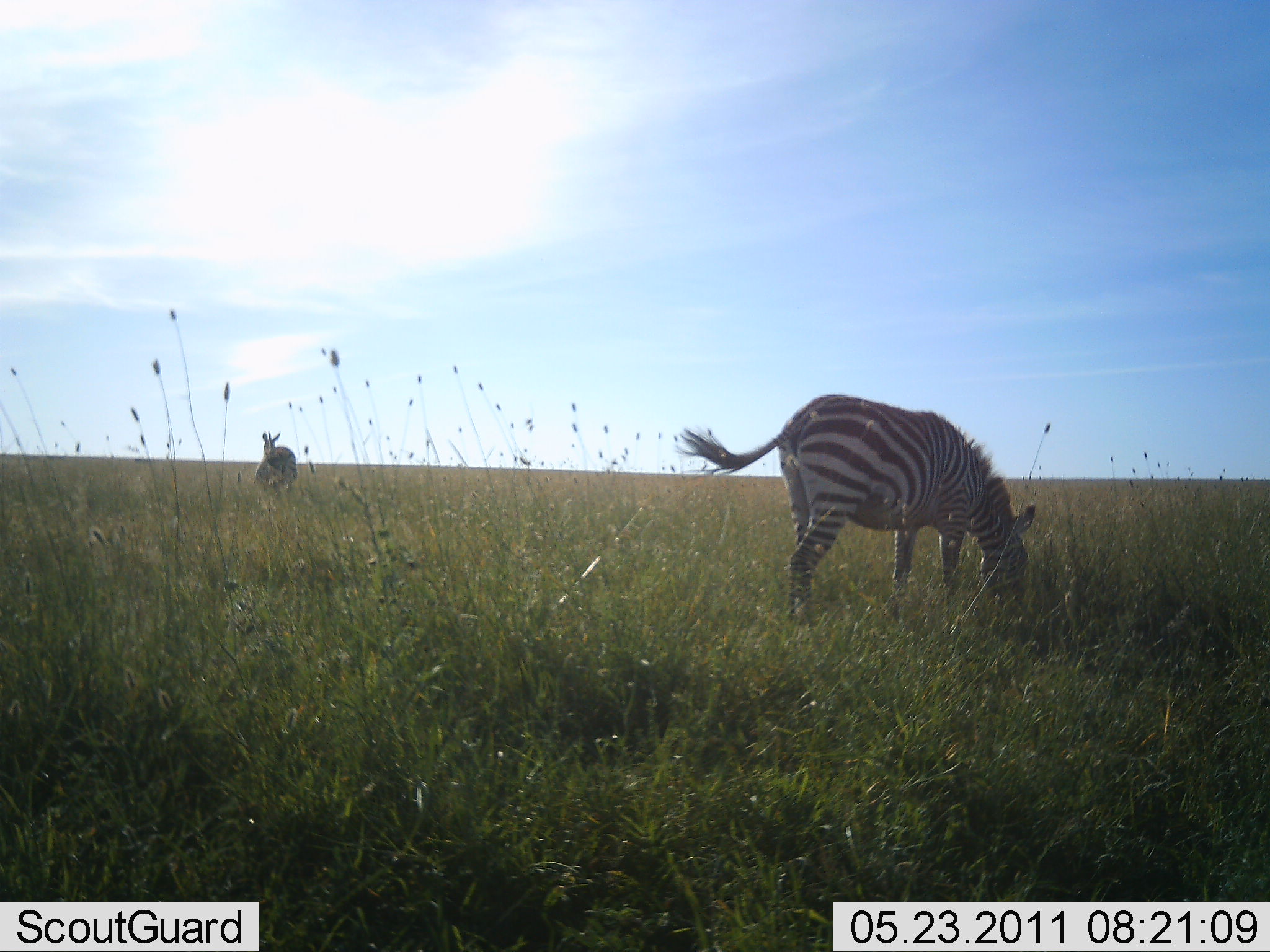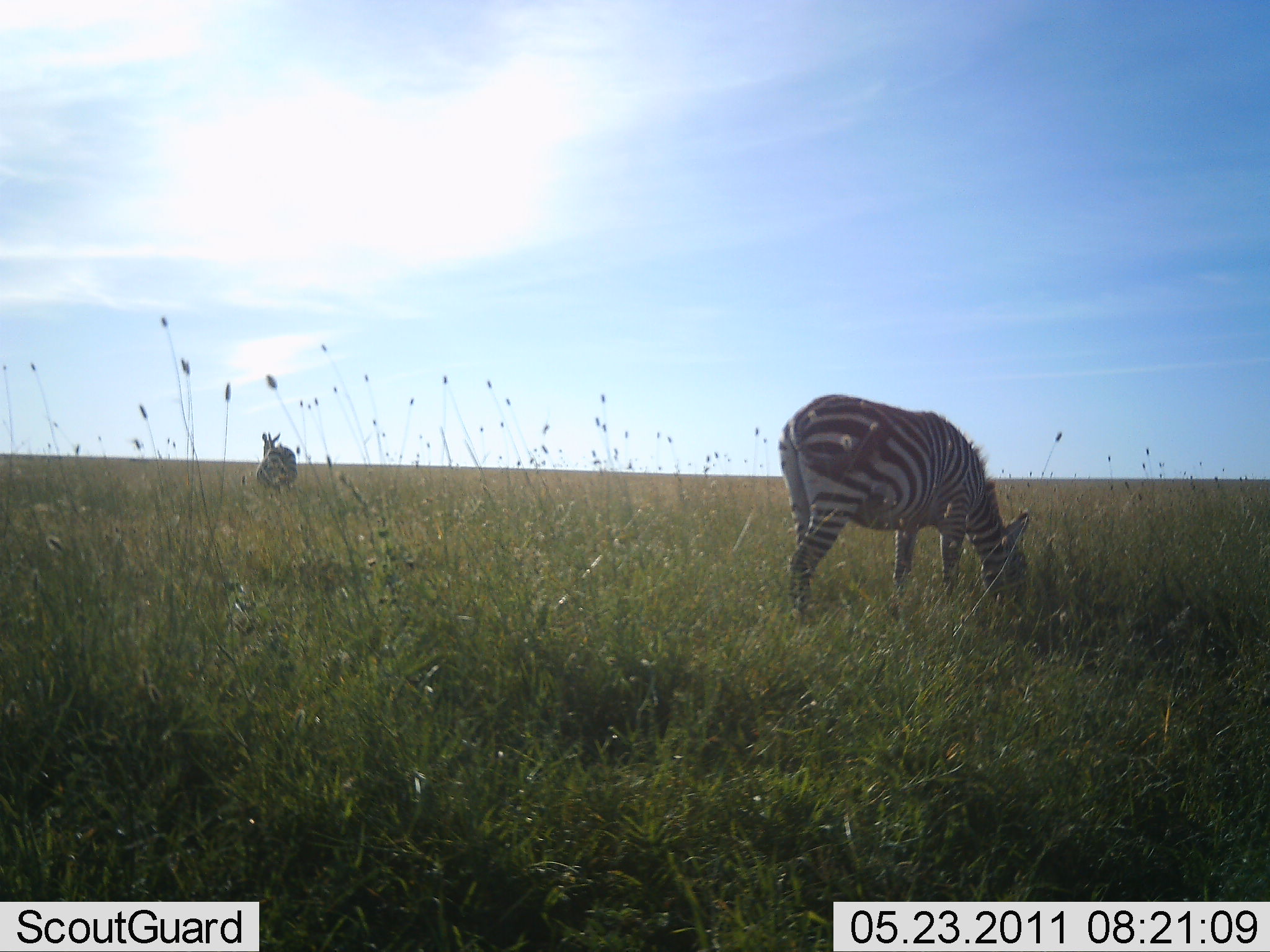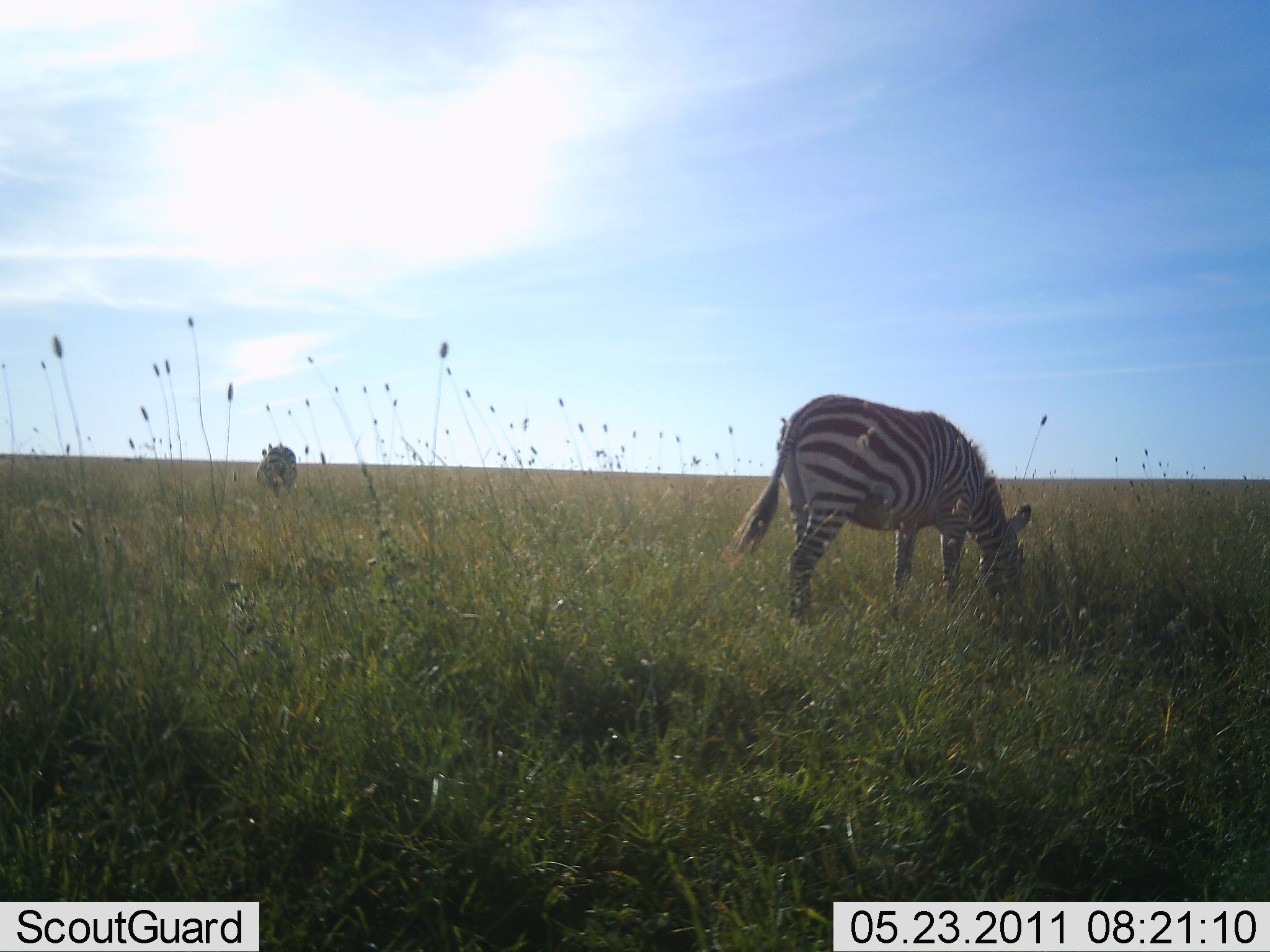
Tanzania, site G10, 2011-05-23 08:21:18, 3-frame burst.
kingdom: Animalia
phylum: Chordata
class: Mammalia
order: Perissodactyla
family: Equidae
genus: Equus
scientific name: Equus quagga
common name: plains zebra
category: zebra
Zebra (plains zebra) (Equus quagga), count 2. Behavior (volunteer vote fractions): standing 50%, resting 0%, moving 0%, interacting 0%. Young present (vote fraction): 0%. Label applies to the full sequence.